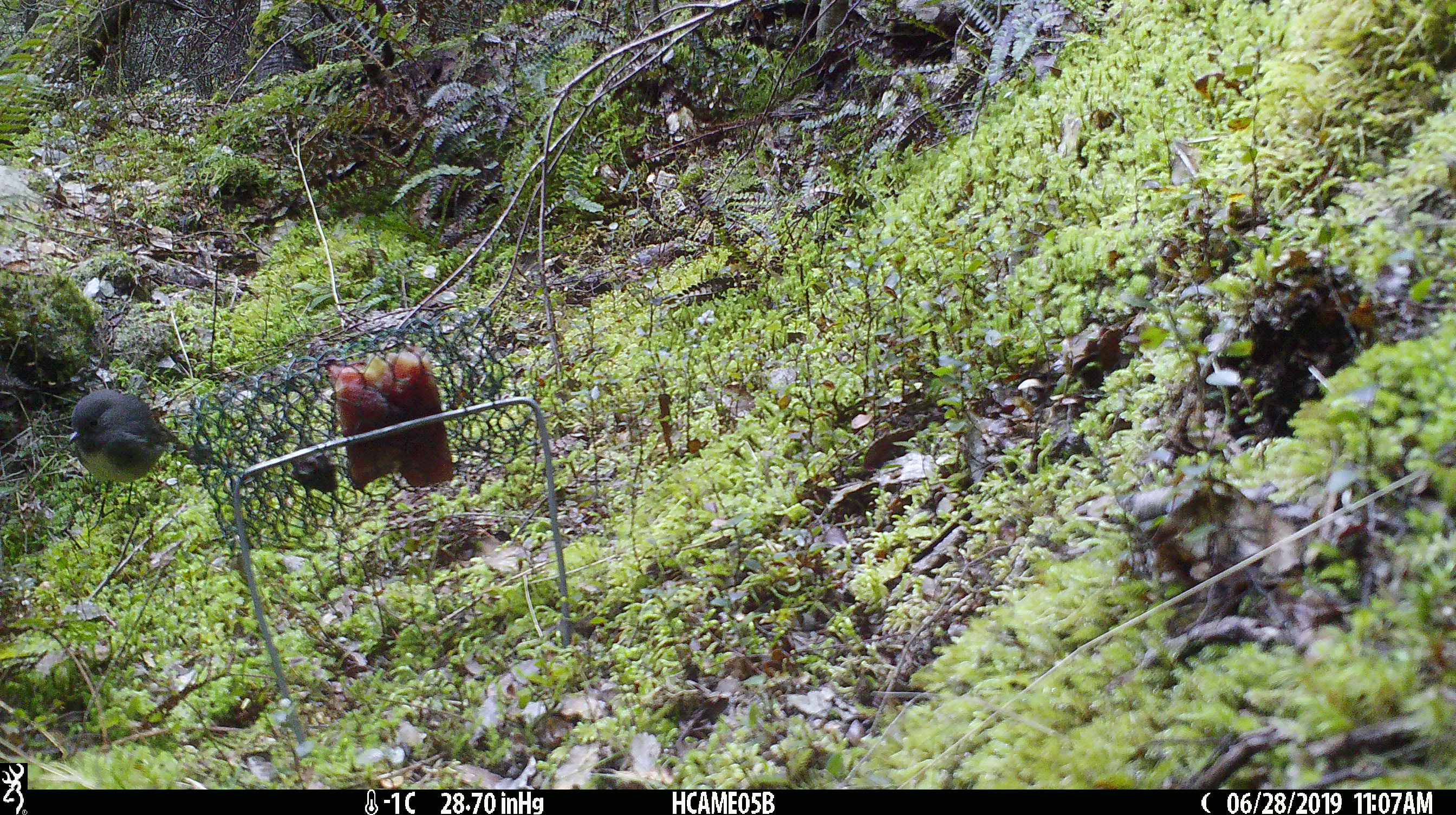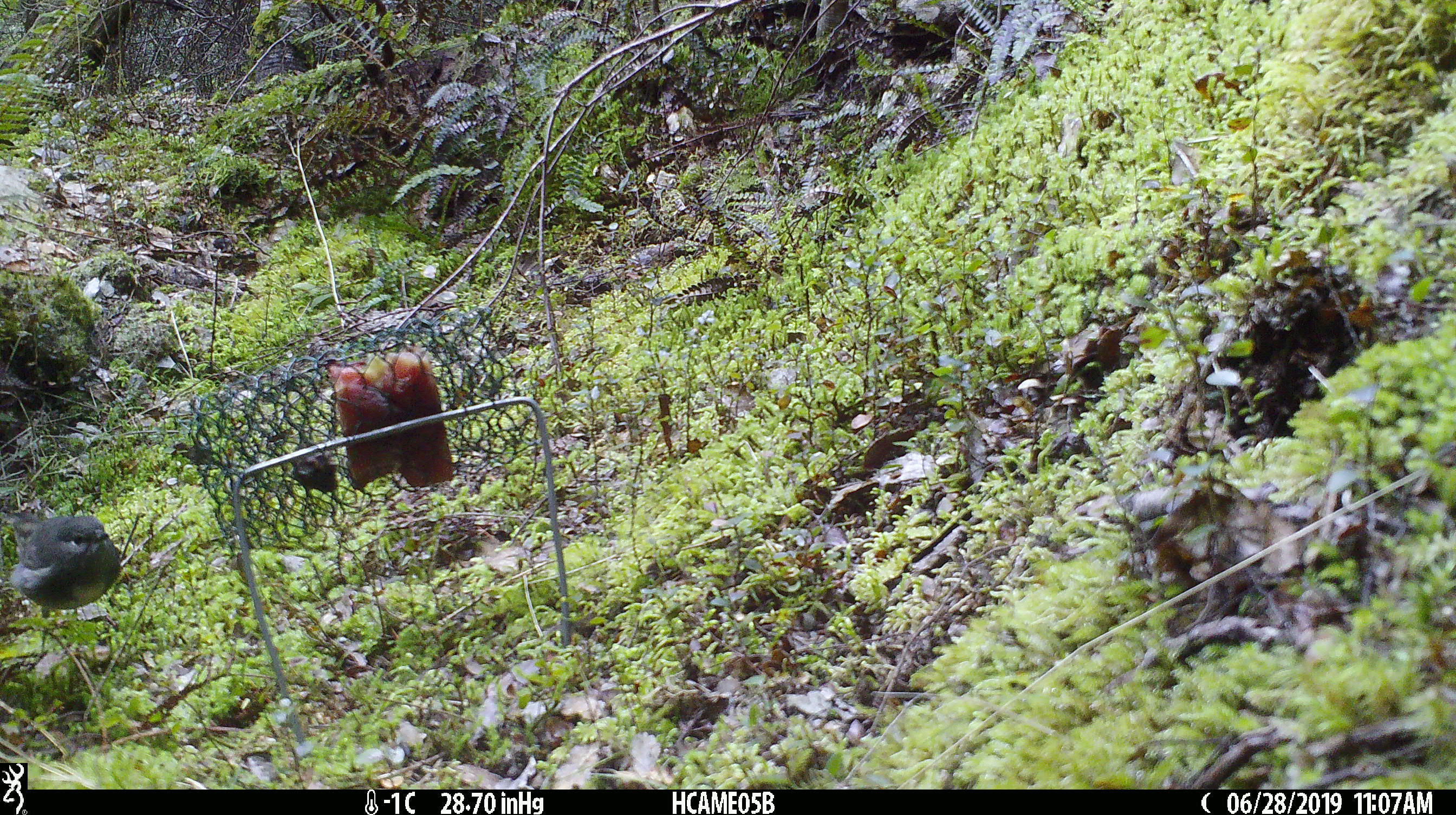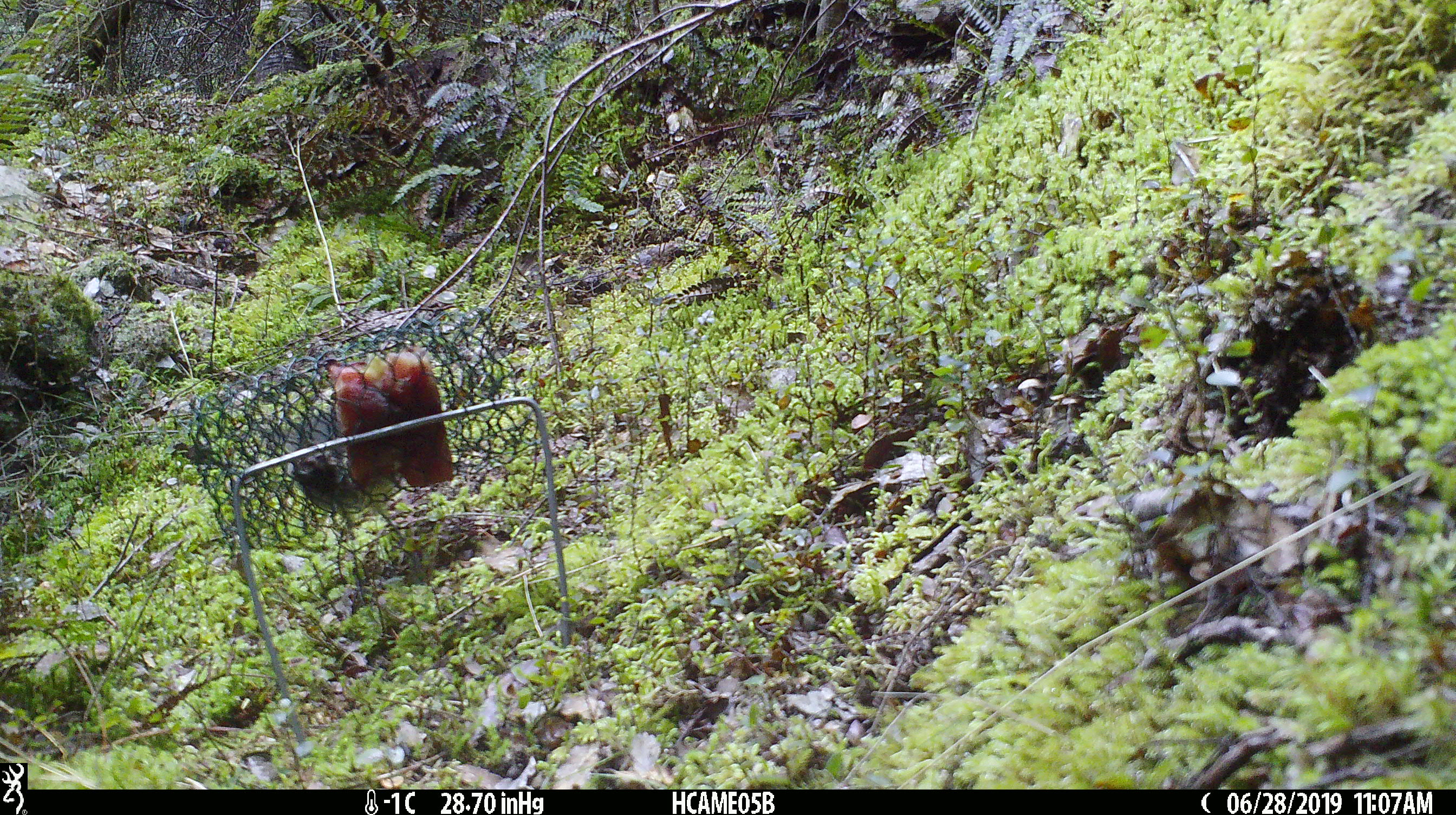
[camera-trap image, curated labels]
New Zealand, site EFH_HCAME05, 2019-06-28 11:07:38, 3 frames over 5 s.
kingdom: Animalia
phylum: Chordata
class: Aves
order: Passeriformes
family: Petroicidae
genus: Petroica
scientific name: Petroica australis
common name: new zealand robin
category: robin